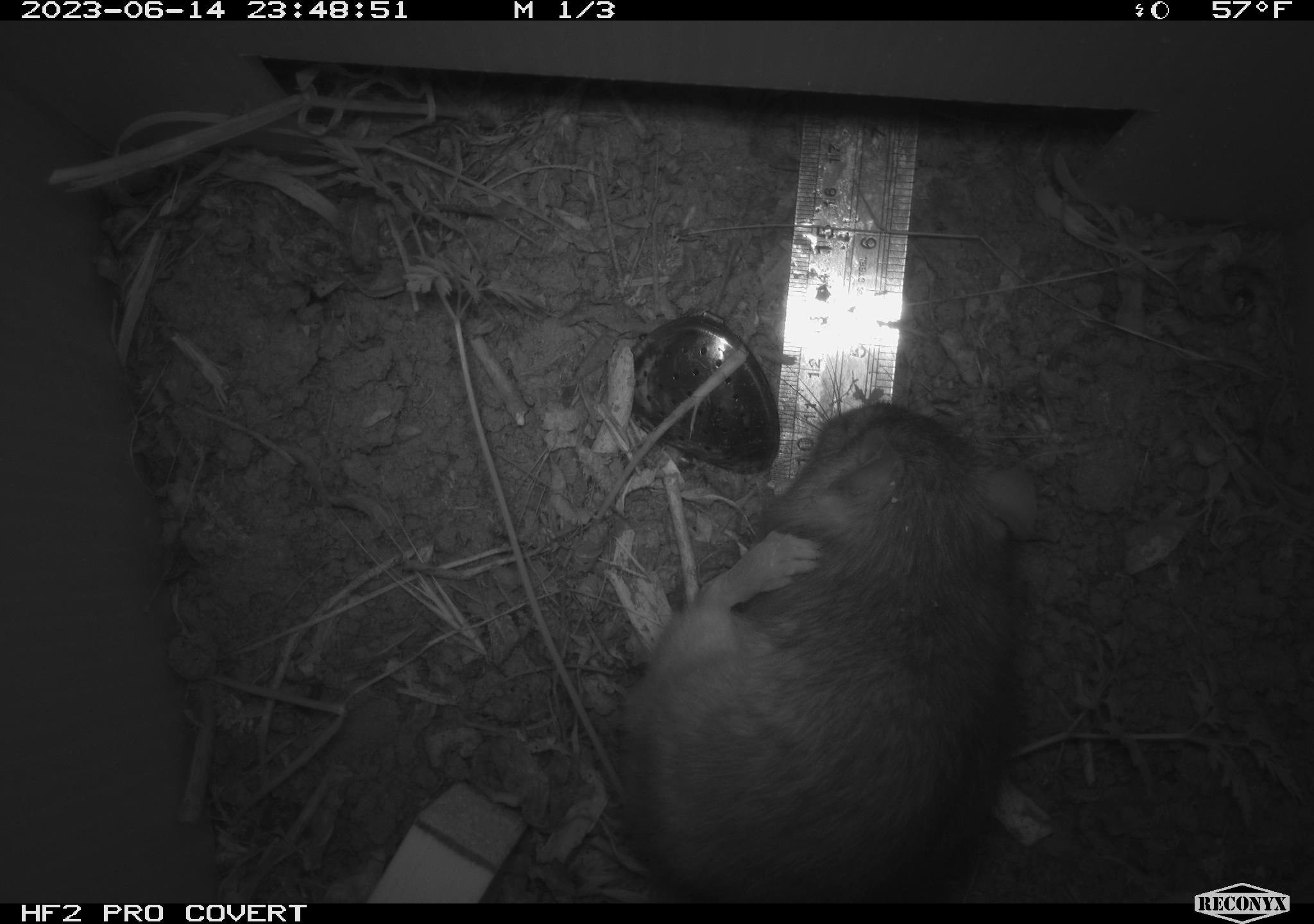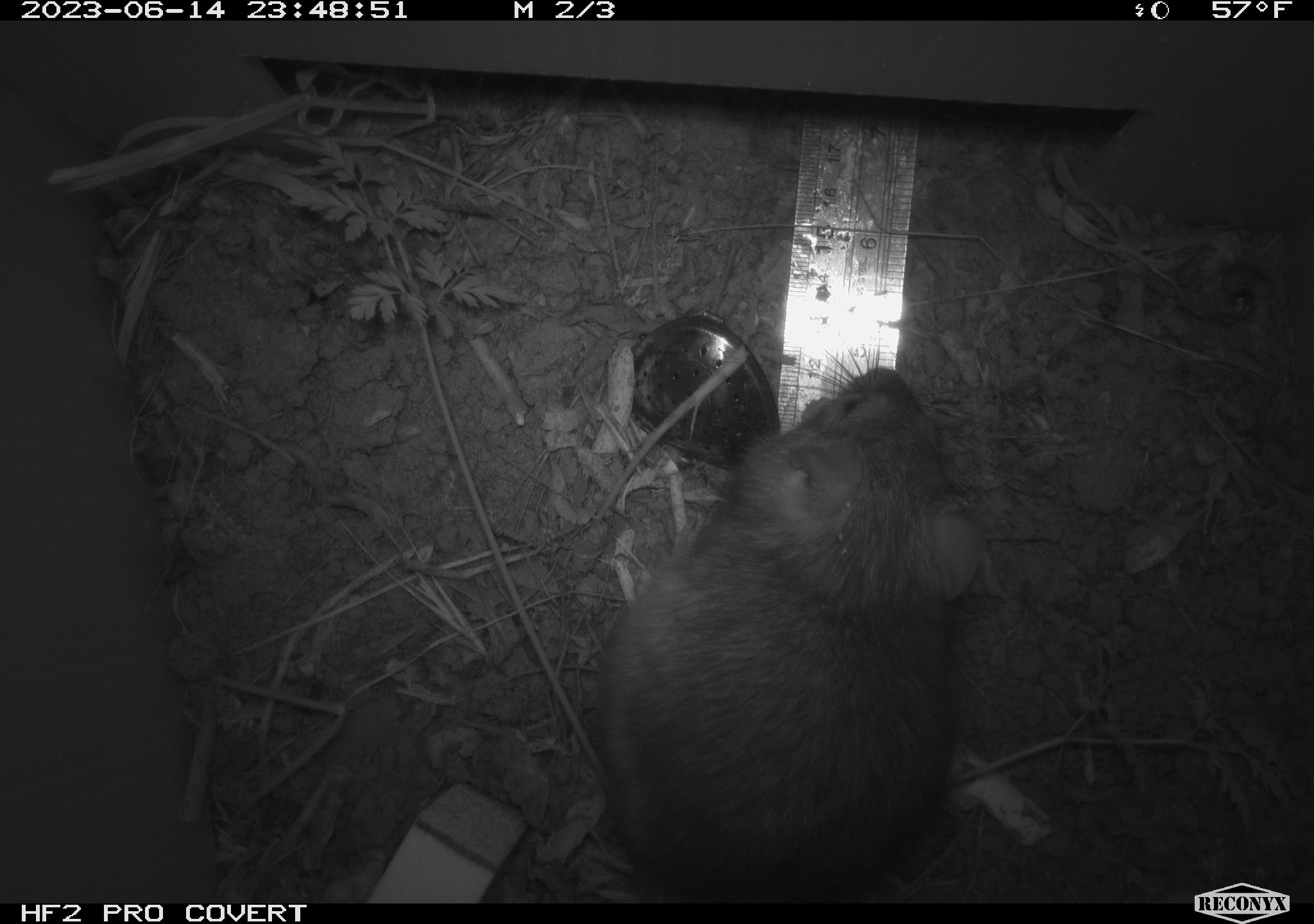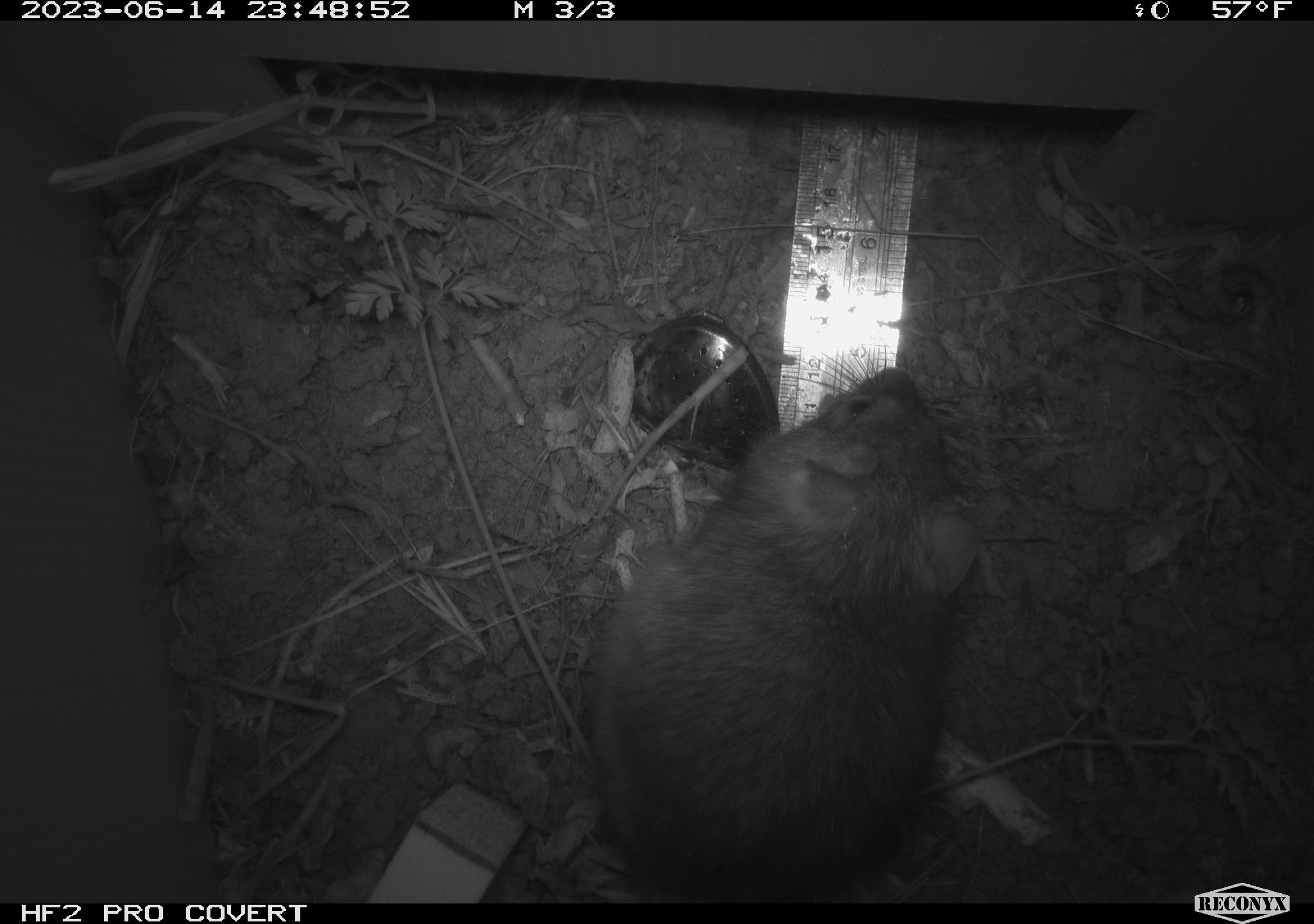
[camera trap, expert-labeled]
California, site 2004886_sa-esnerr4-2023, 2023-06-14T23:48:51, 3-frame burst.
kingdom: Animalia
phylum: Chordata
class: Mammalia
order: Rodentia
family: Muridae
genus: Rattus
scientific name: Rattus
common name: rat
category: rattus species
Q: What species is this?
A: Rattus species (rat) (Rattus).